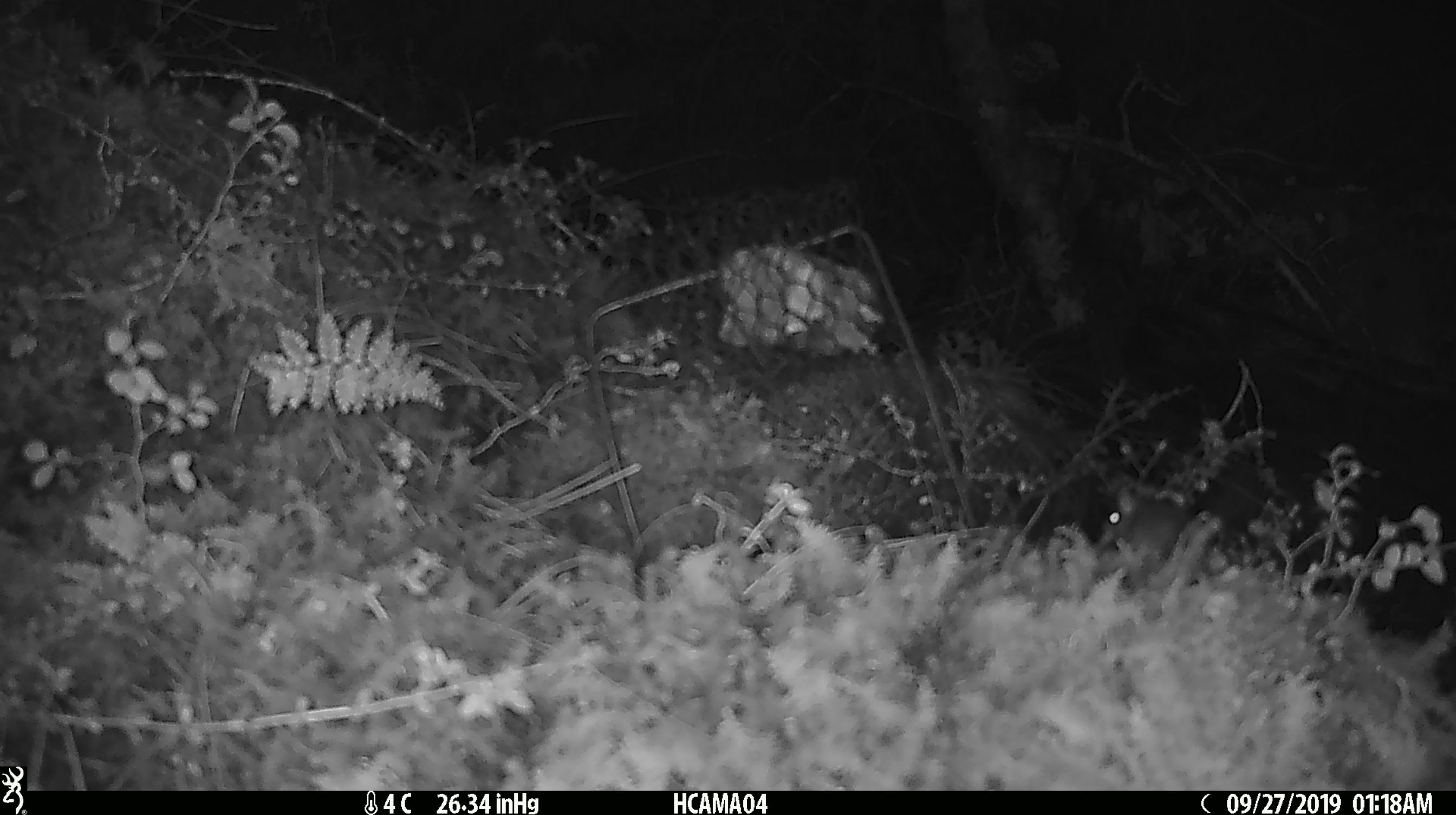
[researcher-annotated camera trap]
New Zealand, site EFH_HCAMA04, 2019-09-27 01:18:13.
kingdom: Animalia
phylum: Chordata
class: Mammalia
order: Rodentia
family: Muridae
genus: Mus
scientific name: Mus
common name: mouse